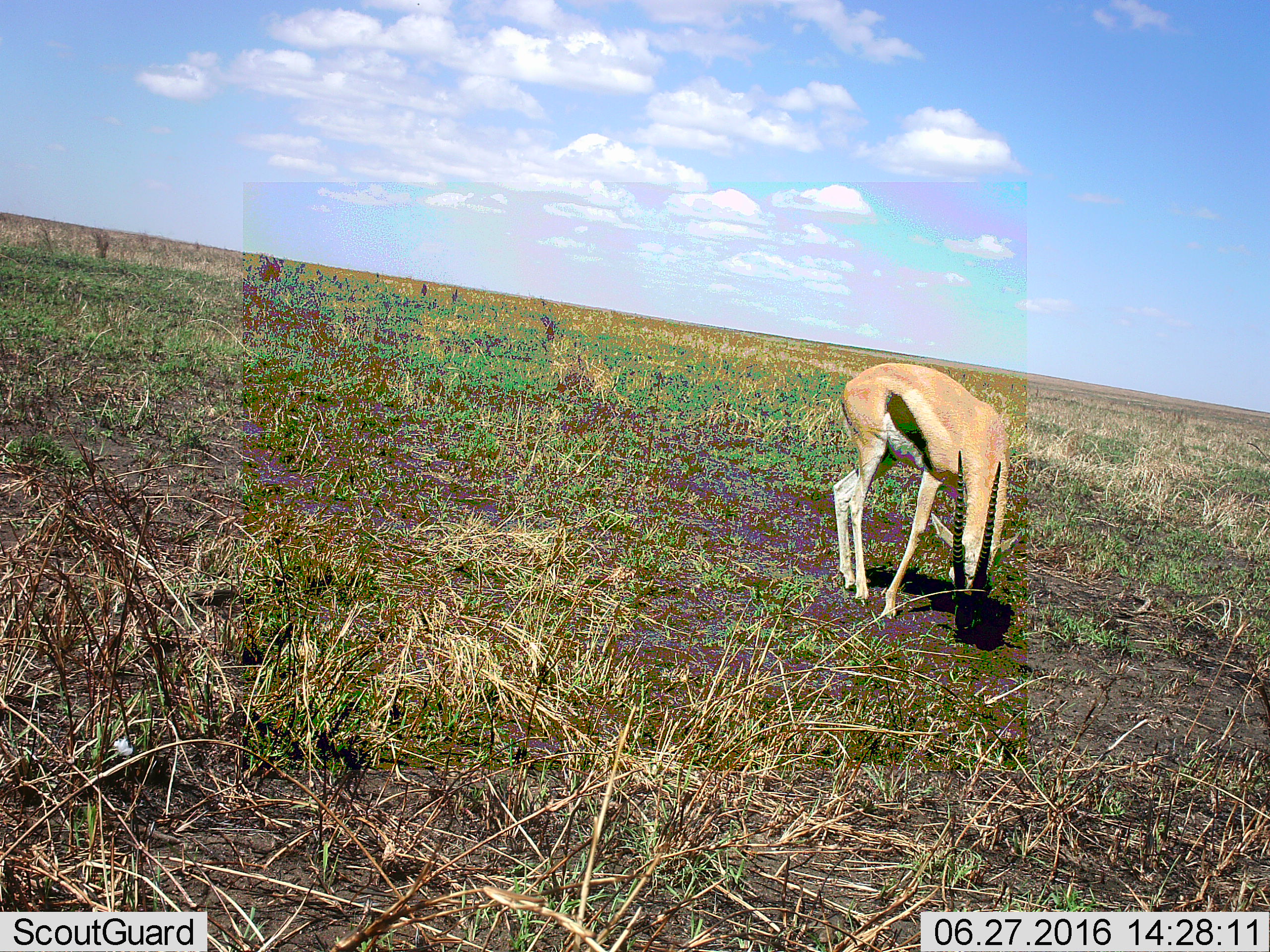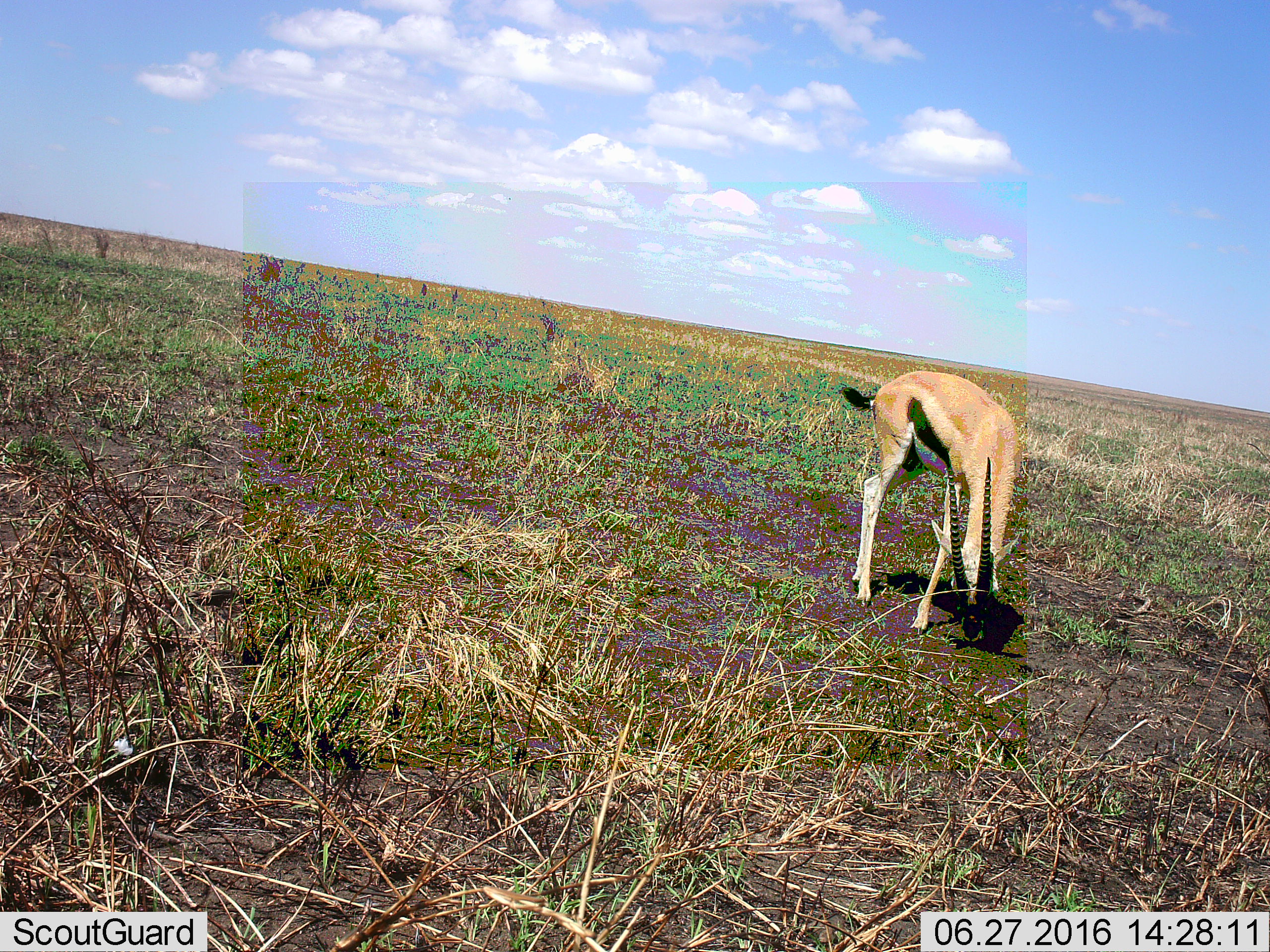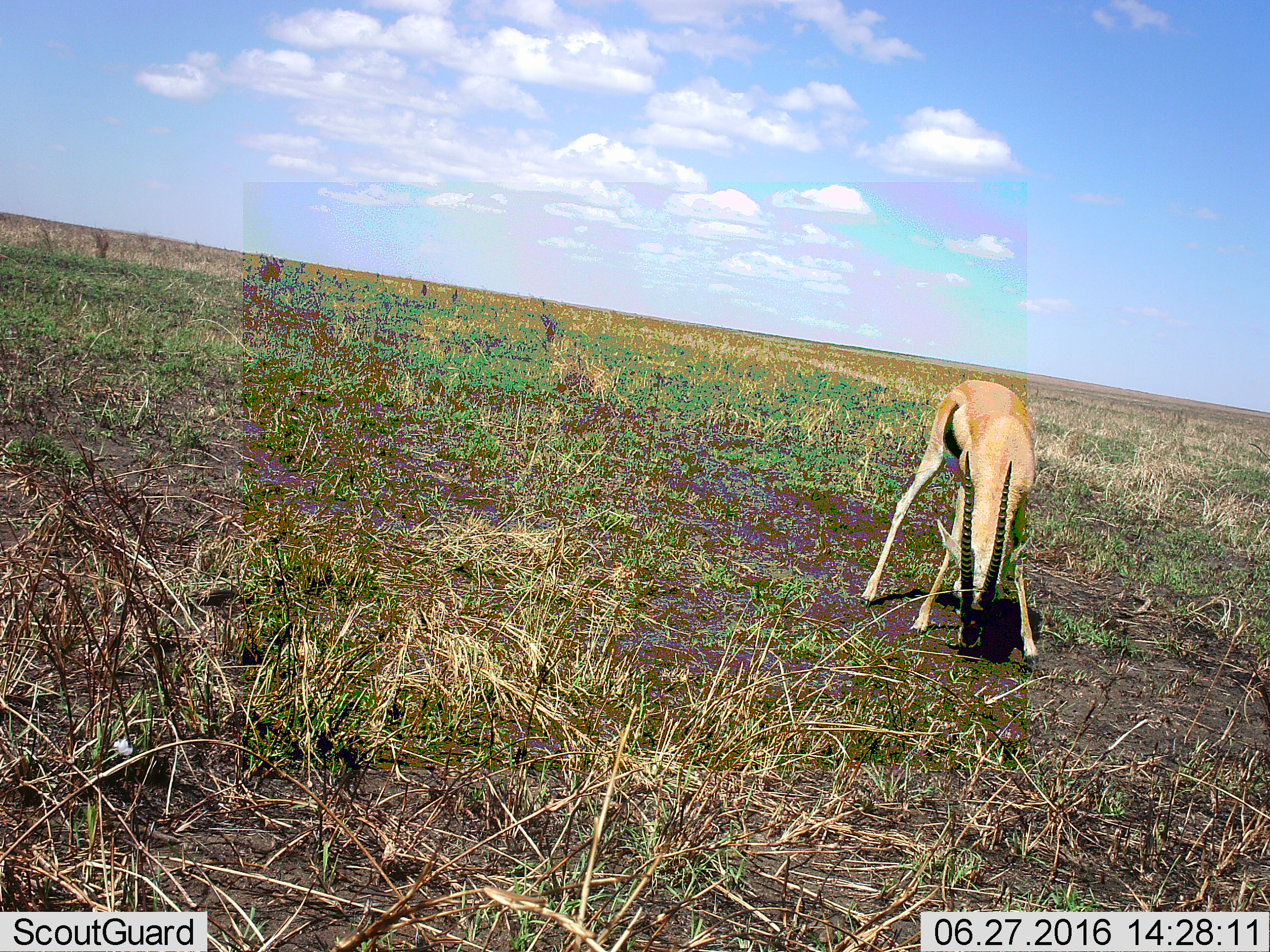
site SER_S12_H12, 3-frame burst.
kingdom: Animalia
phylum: Chordata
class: Mammalia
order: Artiodactyla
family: Bovidae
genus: Eudorcas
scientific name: Eudorcas thomsonii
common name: thomson's gazelle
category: gazellethomsons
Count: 1.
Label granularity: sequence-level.